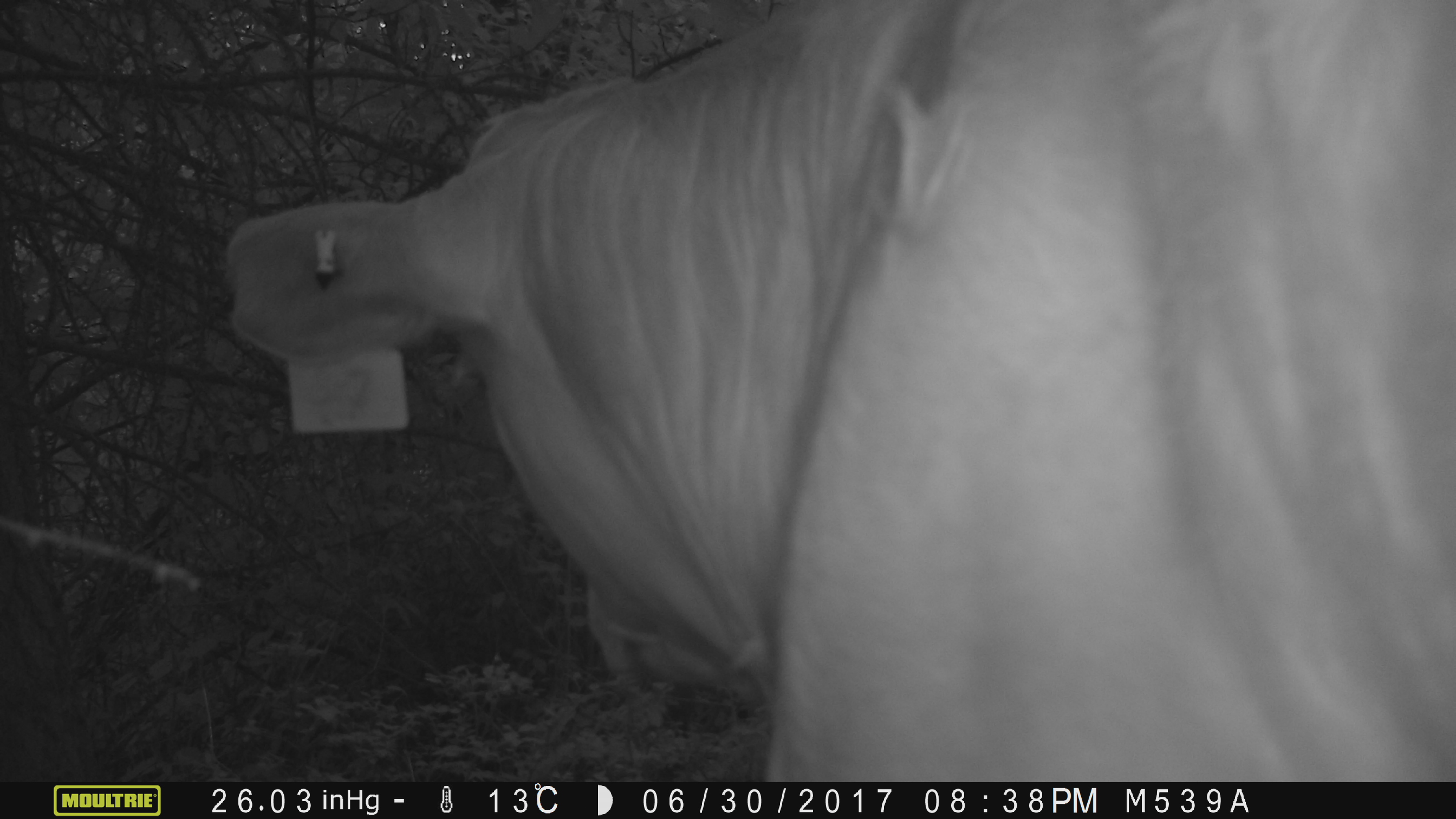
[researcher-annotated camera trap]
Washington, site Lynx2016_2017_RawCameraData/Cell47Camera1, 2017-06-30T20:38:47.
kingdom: Animalia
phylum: Chordata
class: Mammalia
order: Artiodactyla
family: Bovidae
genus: Bos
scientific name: Bos taurus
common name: domestic cattle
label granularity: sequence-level